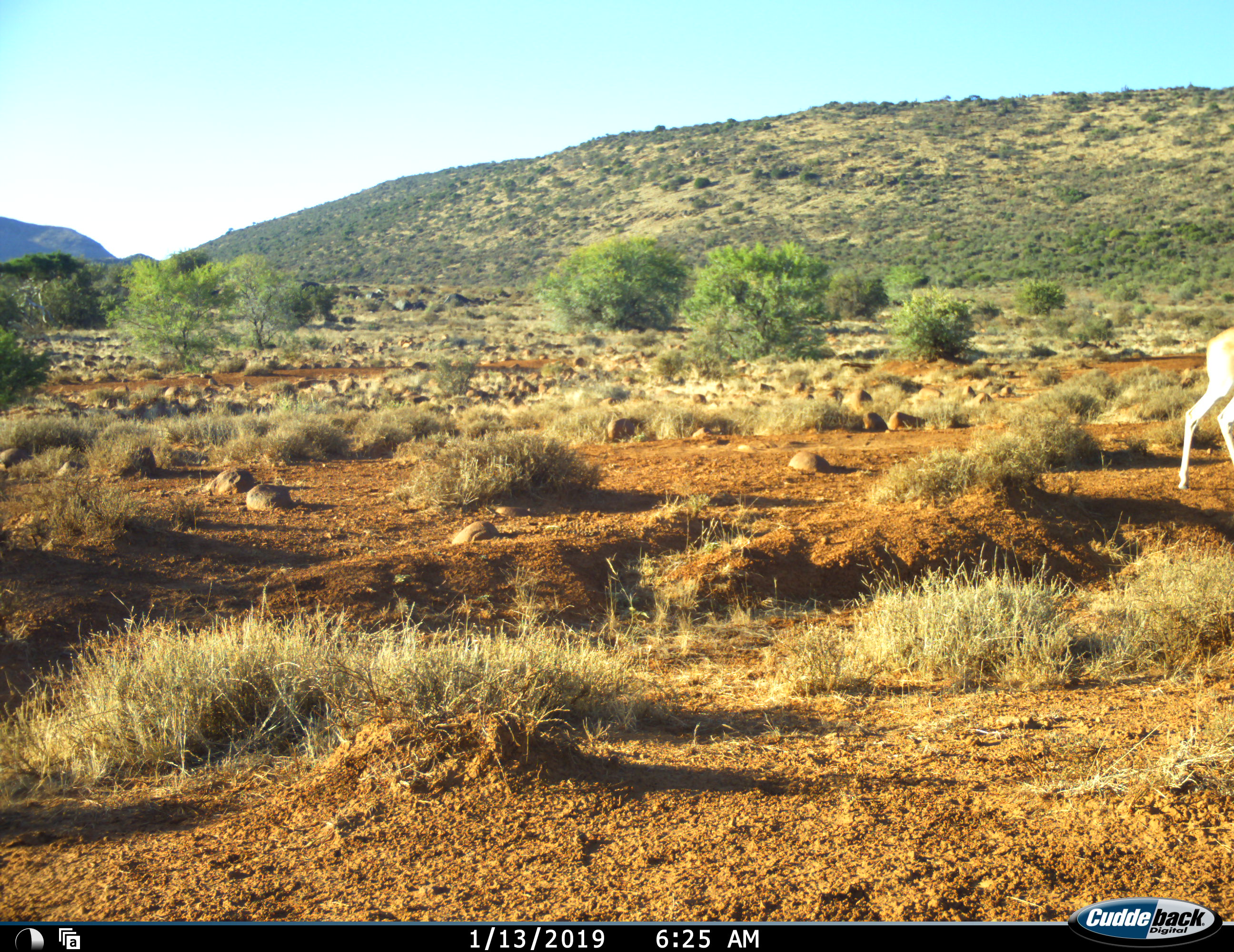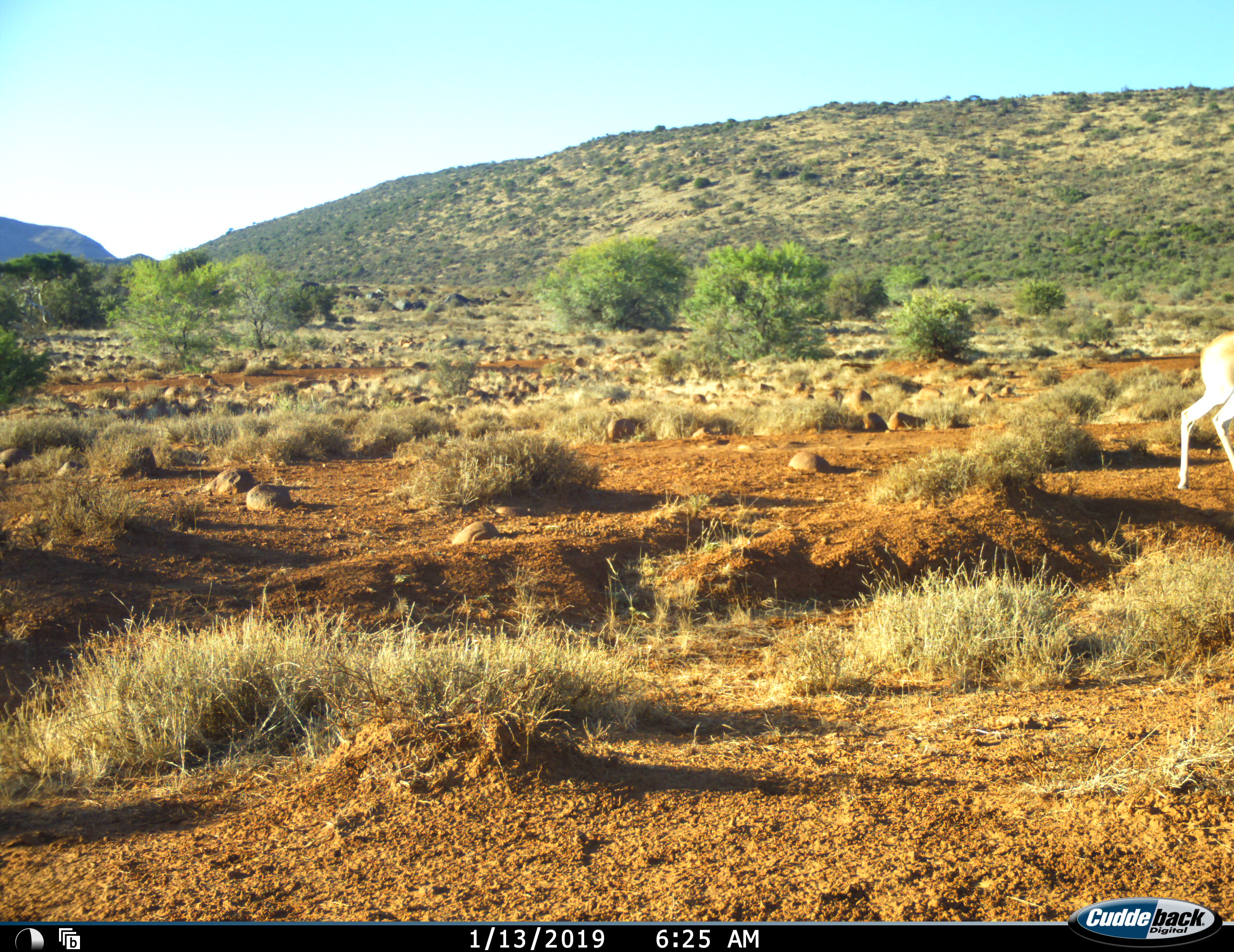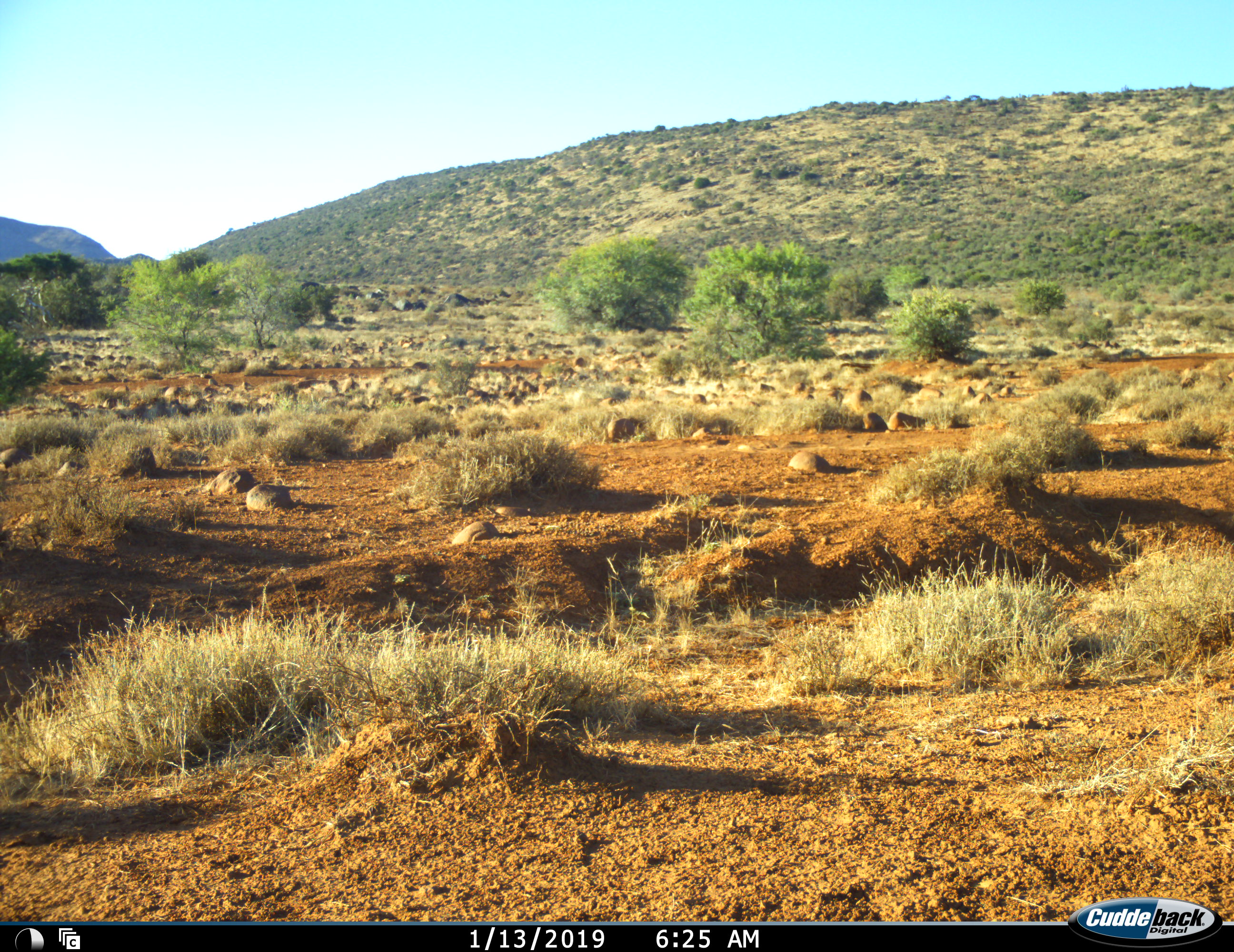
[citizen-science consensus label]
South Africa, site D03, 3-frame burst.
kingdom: Animalia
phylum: Chordata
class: Mammalia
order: Artiodactyla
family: Bovidae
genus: Antidorcas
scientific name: Antidorcas marsupialis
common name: springbok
Springbok (Antidorcas marsupialis), count 1. Behavior (volunteer vote fractions): standing 0%, resting 0%, moving 100%, interacting 0%. Young present (vote fraction): 0%. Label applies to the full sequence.